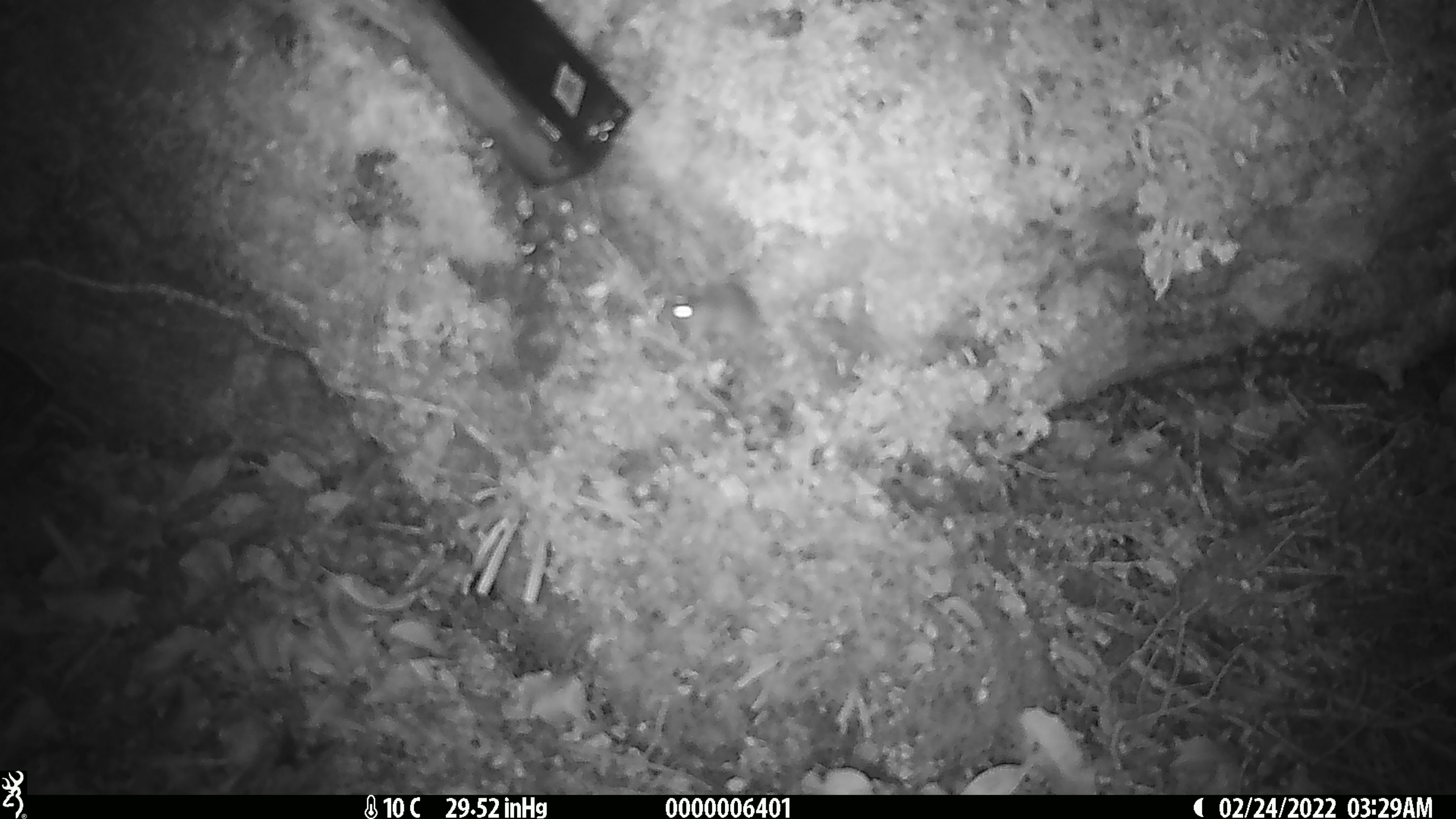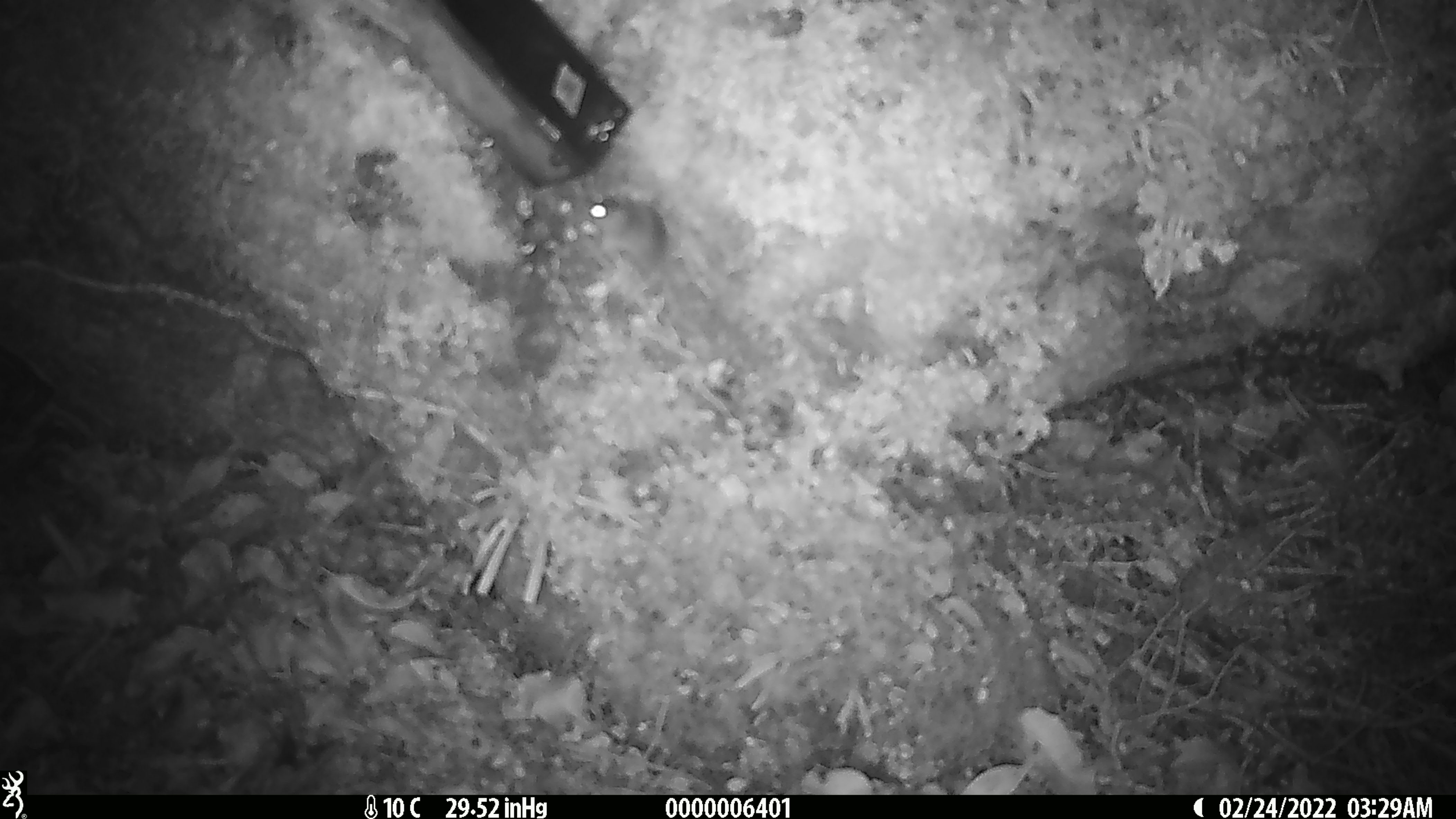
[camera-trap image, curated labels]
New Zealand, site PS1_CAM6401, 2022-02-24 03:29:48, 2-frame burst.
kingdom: Animalia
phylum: Chordata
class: Mammalia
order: Rodentia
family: Muridae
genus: Mus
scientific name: Mus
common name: mouse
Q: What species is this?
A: Mouse (Mus).